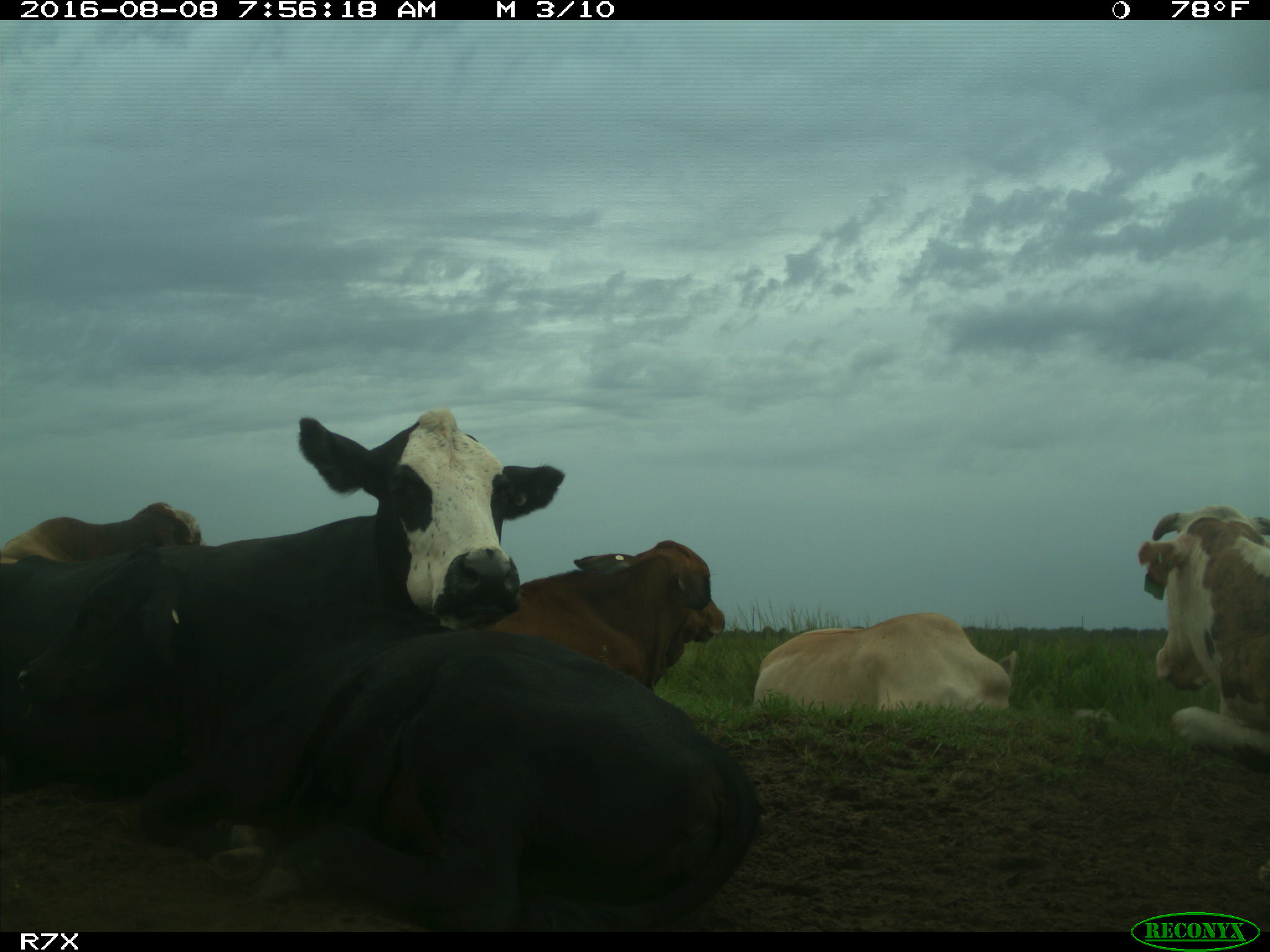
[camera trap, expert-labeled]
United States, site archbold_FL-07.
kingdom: Animalia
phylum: Chordata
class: Mammalia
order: Artiodactyla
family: Bovidae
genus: Bos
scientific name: Bos taurus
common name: domestic cow